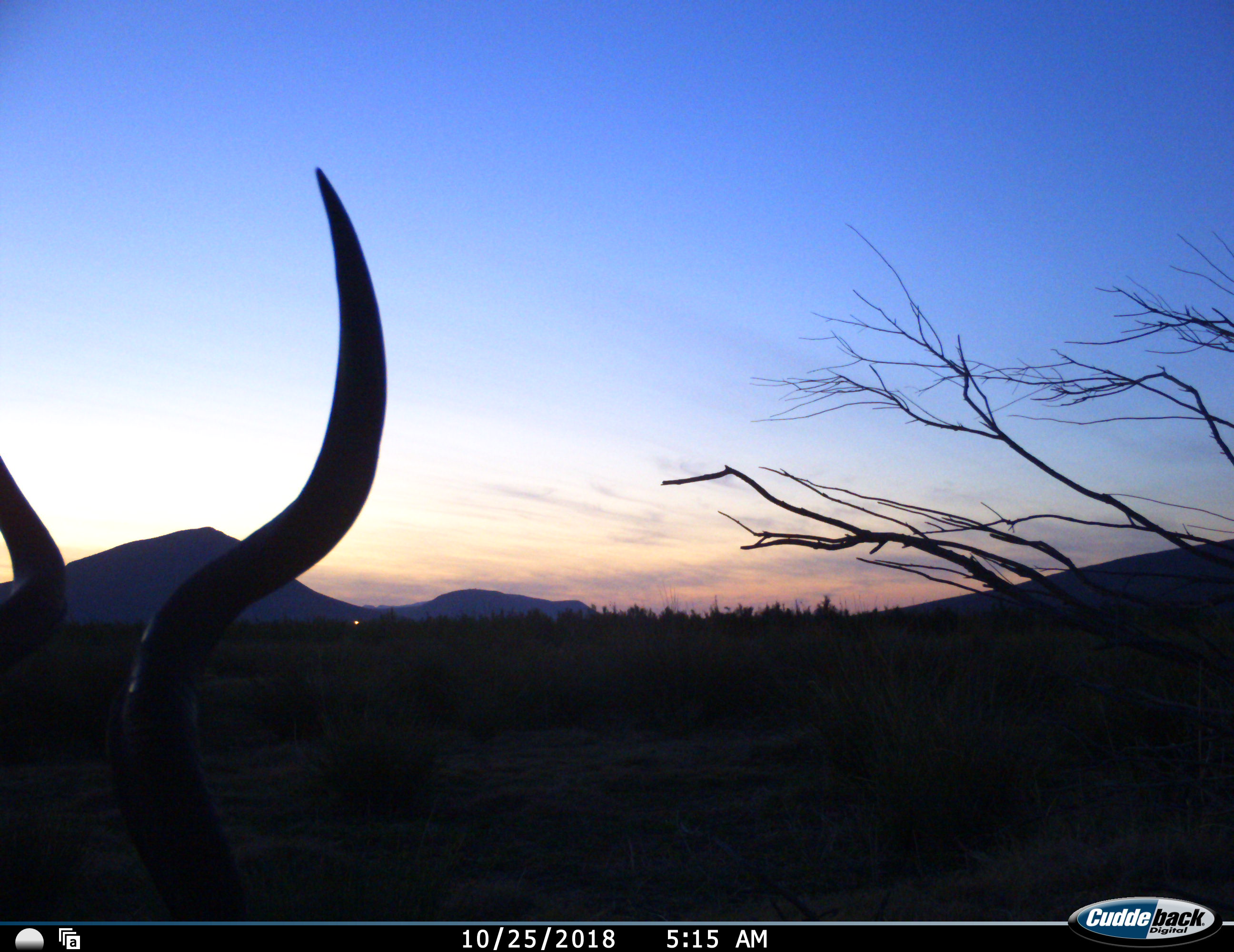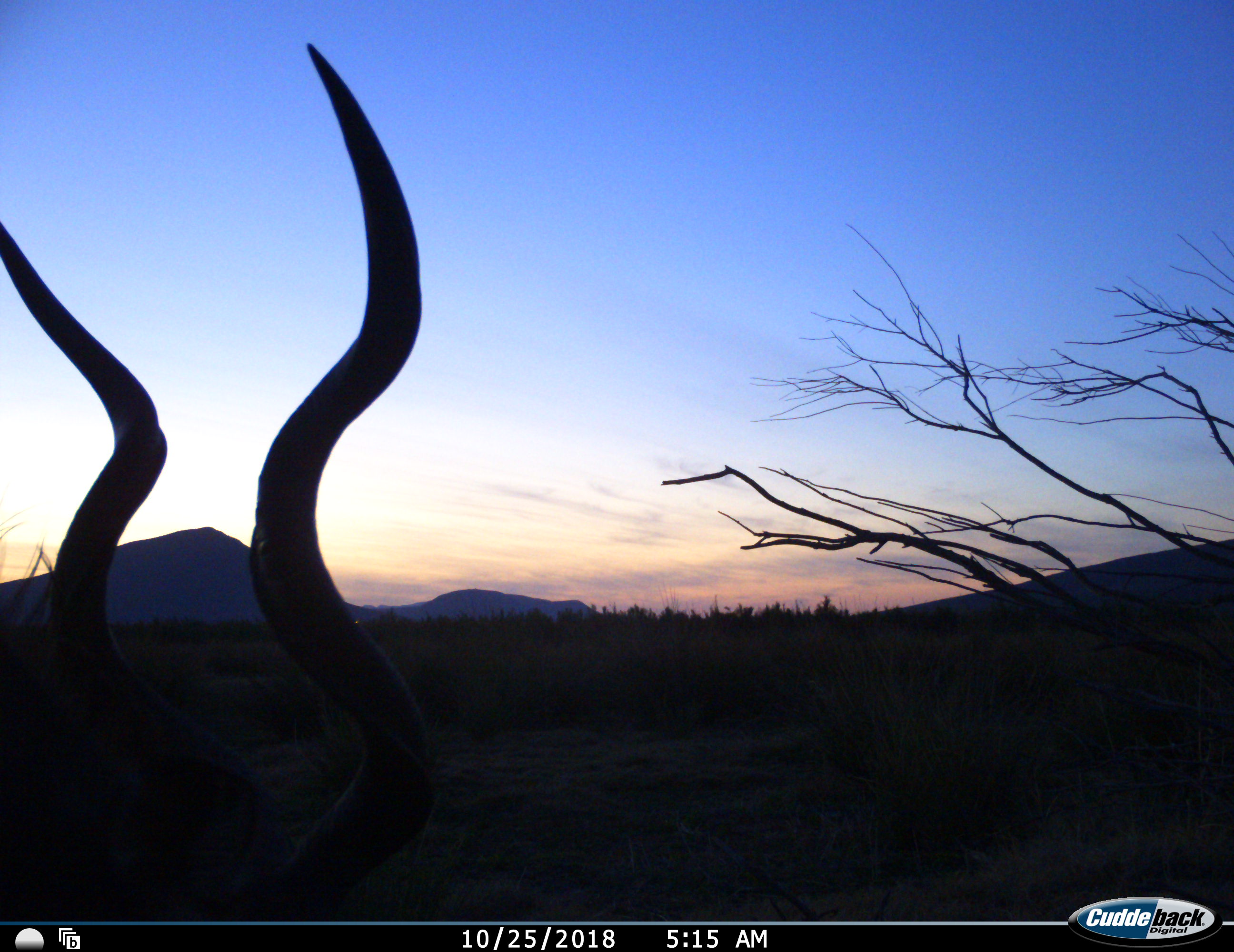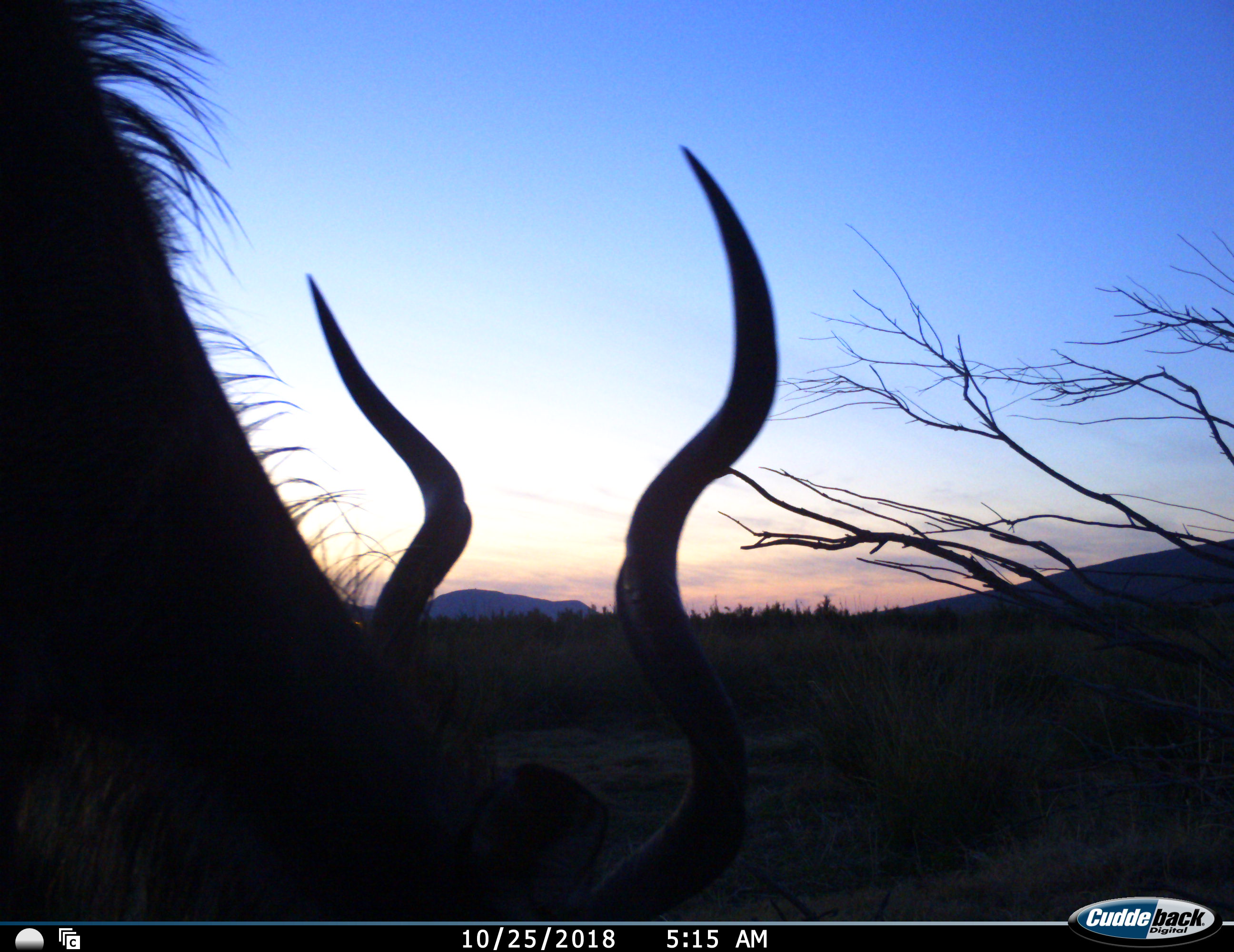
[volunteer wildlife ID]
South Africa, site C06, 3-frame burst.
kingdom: Animalia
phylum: Chordata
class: Mammalia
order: Artiodactyla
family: Bovidae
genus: Tragelaphus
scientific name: Tragelaphus strepsiceros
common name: greater kudu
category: kudu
Kudu (greater kudu) (Tragelaphus strepsiceros), count 1. Behavior (volunteer vote fractions): standing 0%, resting 0%, moving 67%, interacting 0%. Young present (vote fraction): 0%. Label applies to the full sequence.